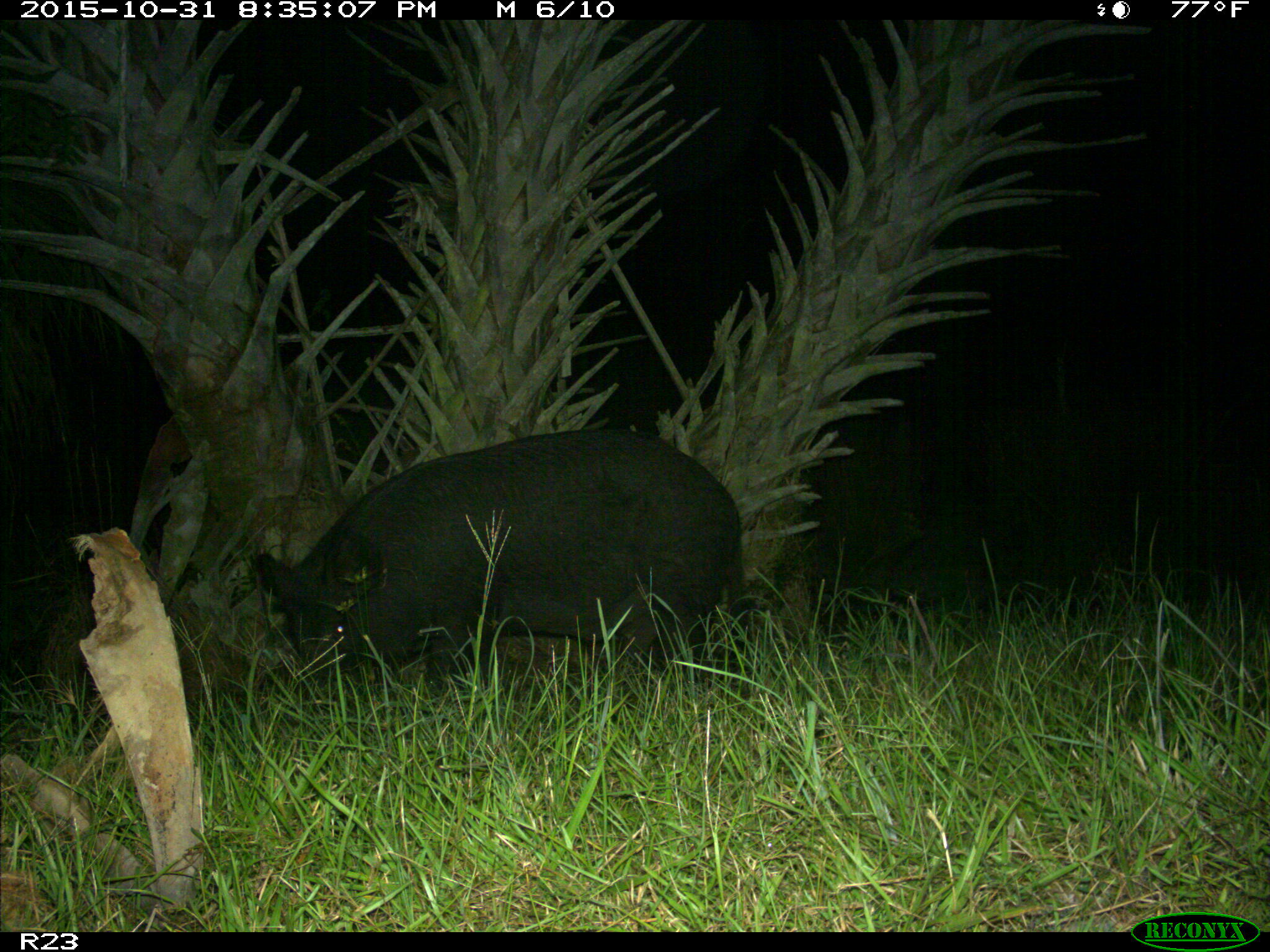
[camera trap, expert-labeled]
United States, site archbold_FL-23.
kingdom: Animalia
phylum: Chordata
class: Mammalia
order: Artiodactyla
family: Suidae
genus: Sus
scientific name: Sus scrofa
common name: wild boar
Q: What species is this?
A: Sus scrofa (wild boar).